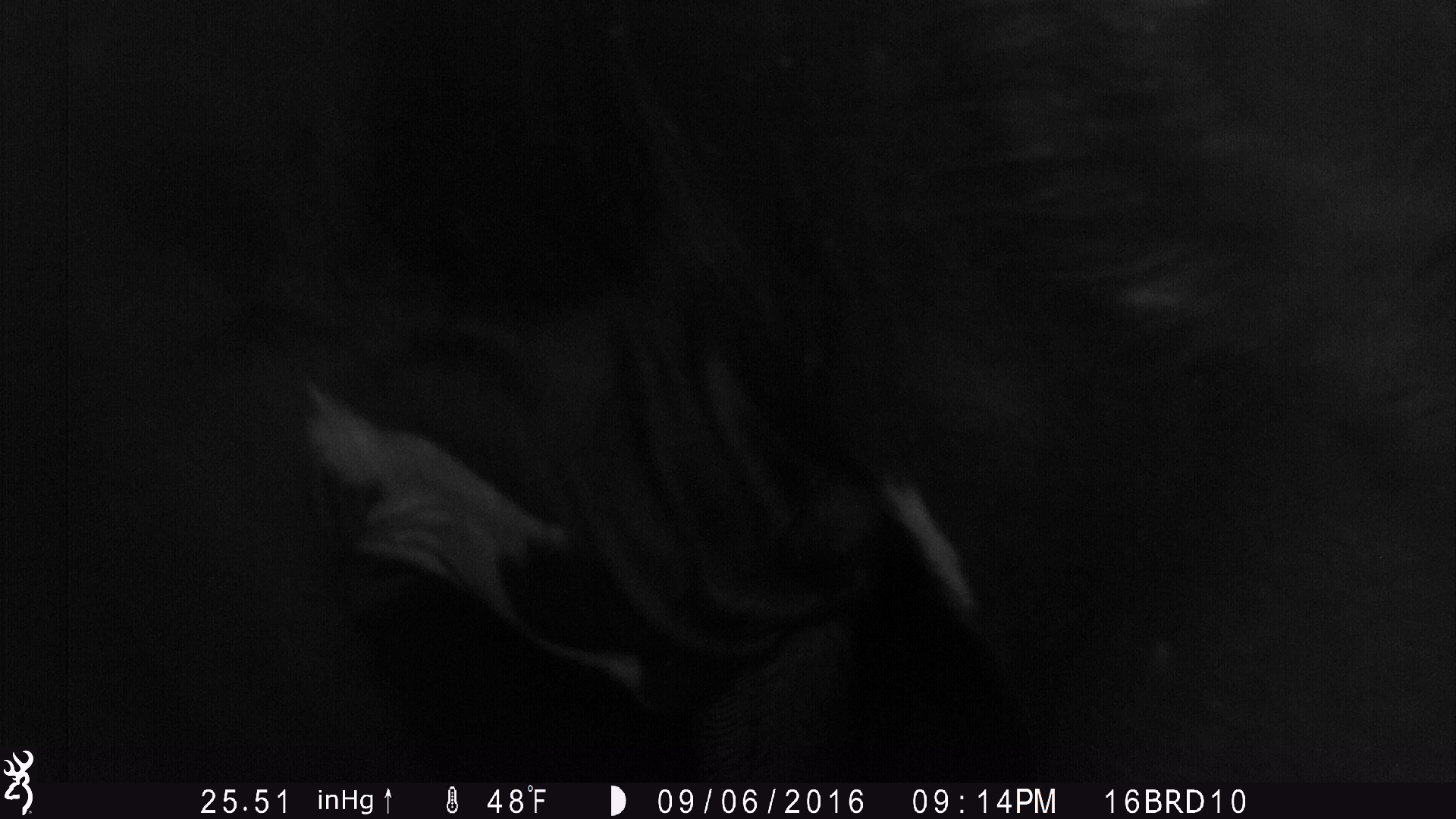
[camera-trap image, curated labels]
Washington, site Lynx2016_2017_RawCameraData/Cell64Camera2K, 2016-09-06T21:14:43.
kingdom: Animalia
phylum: Chordata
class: Mammalia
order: Artiodactyla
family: Bovidae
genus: Bos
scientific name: Bos taurus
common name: domestic cattle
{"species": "domestic cattle (Bos taurus)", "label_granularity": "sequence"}